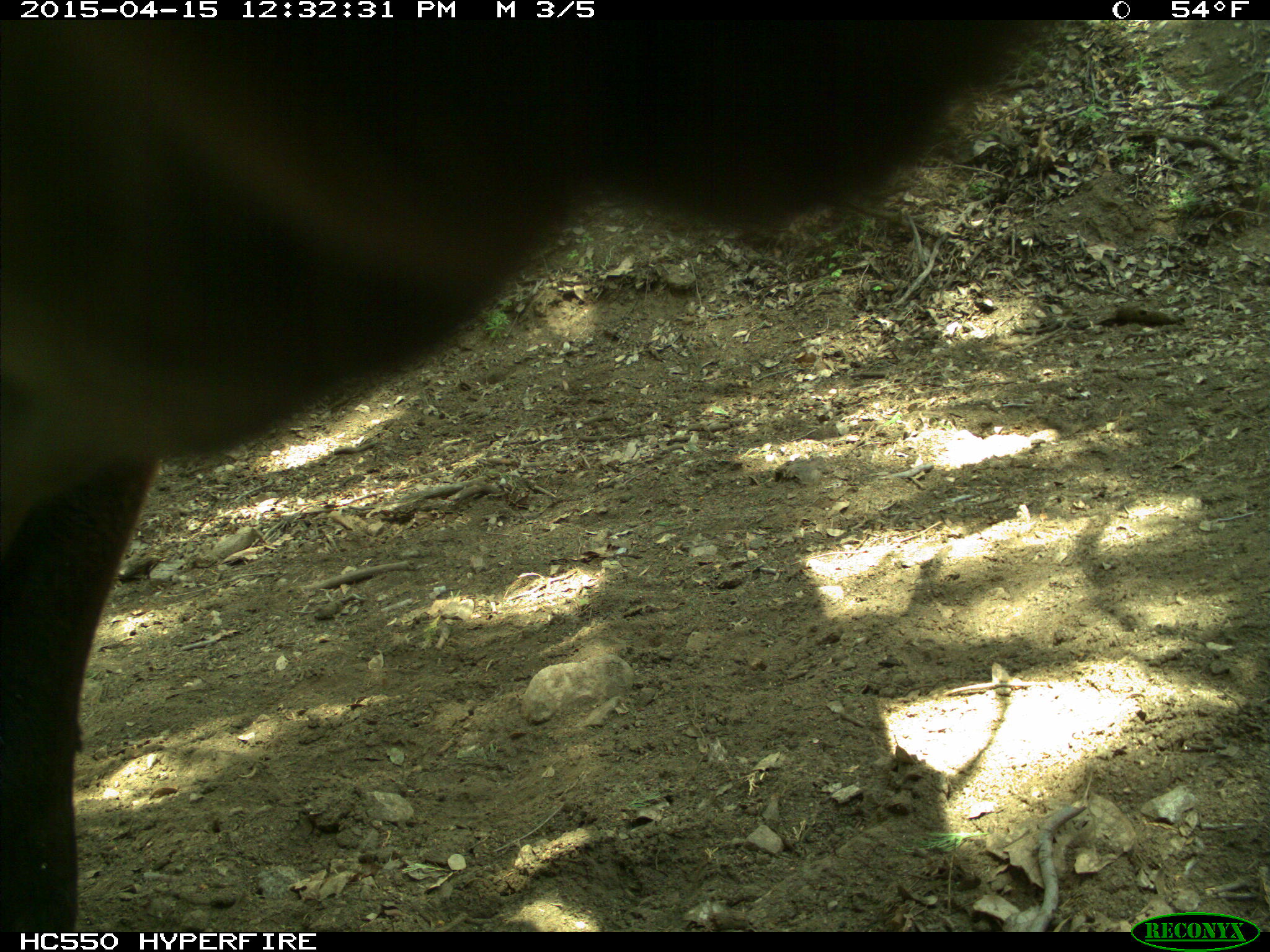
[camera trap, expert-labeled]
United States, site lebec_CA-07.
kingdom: Animalia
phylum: Chordata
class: Mammalia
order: Artiodactyla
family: Bovidae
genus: Bos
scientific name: Bos taurus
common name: domestic cow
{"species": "Bos taurus (domestic cow)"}